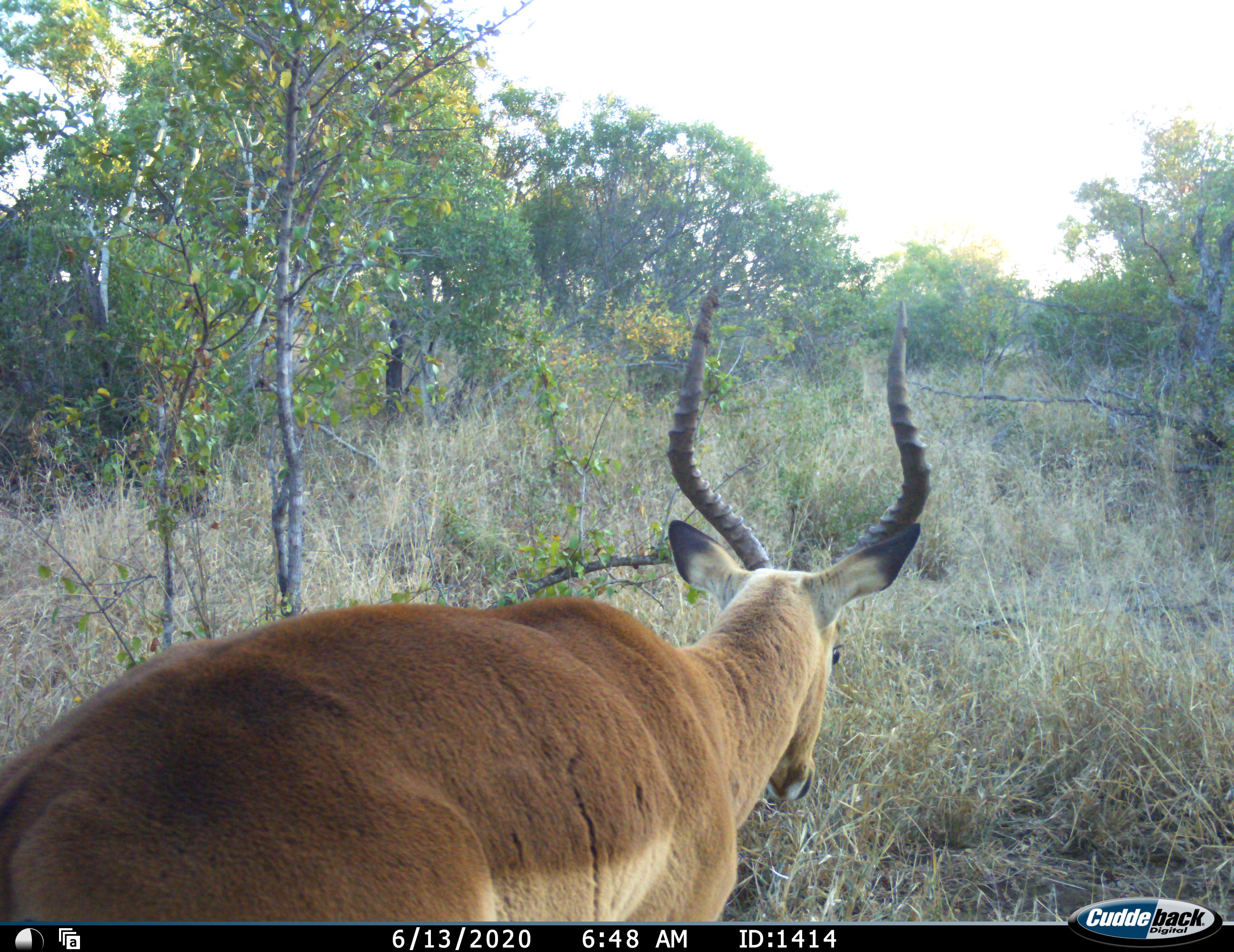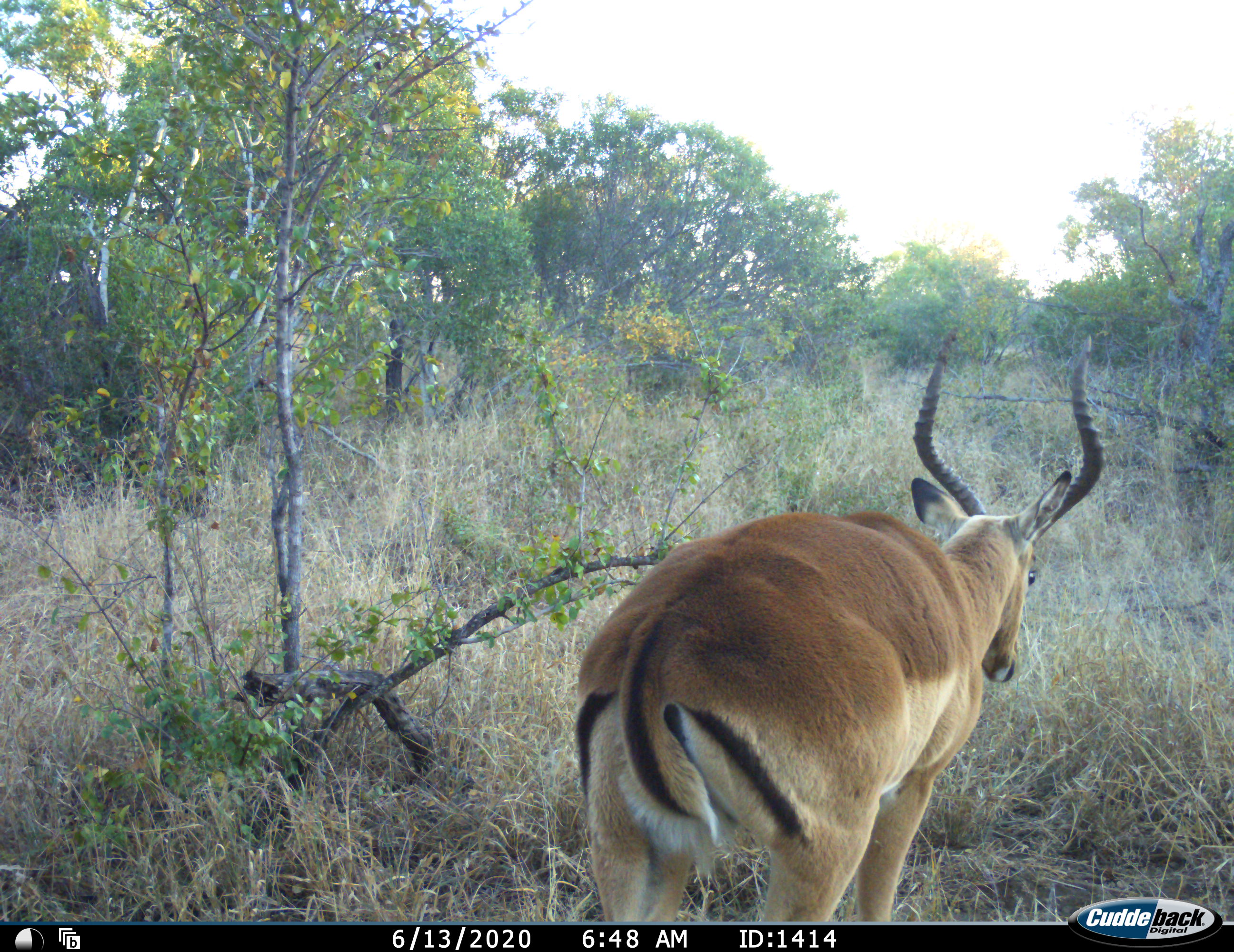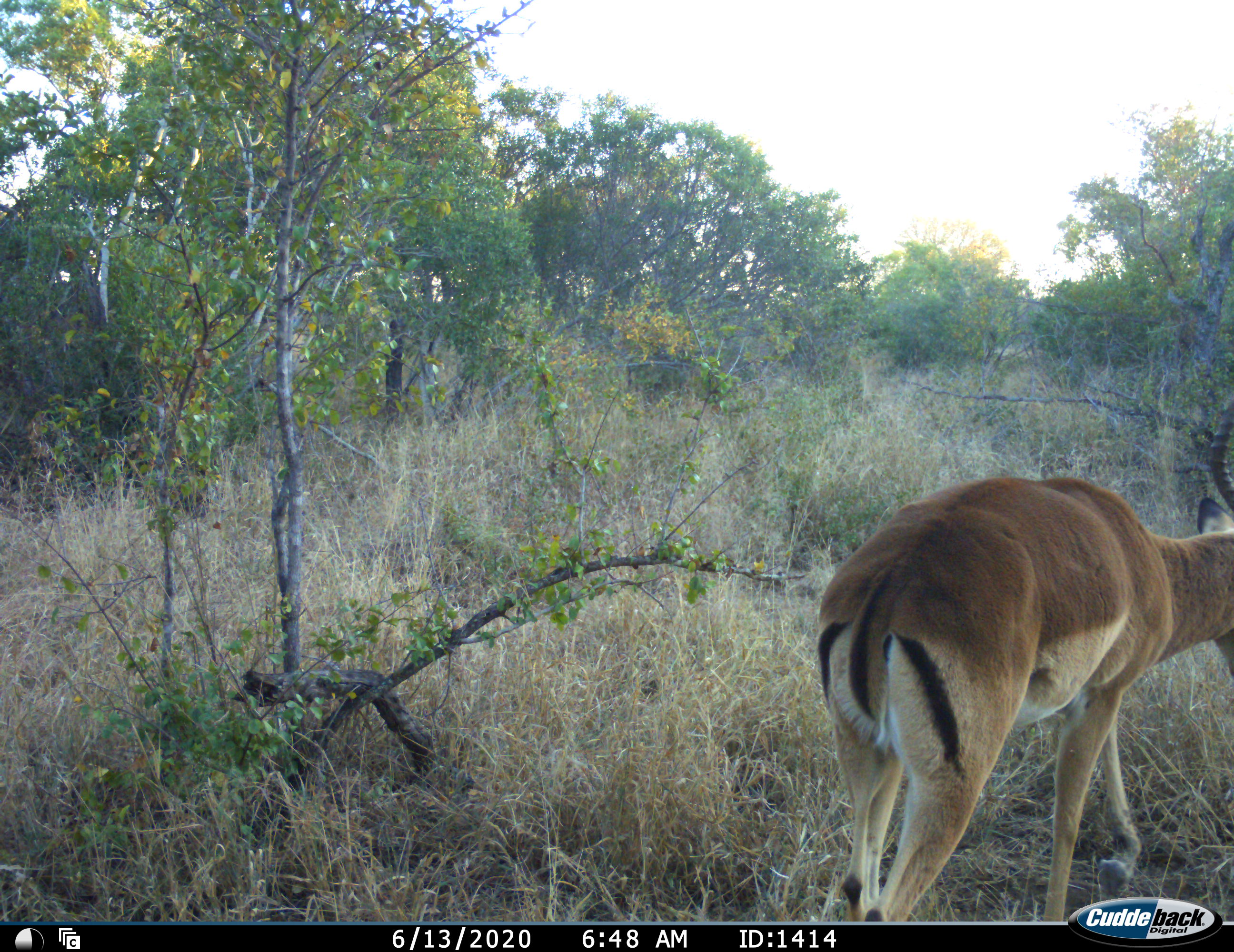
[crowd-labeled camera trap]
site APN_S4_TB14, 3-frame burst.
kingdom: Animalia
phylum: Chordata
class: Mammalia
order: Artiodactyla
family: Bovidae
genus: Aepyceros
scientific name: Aepyceros melampus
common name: impala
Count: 1.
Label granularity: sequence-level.